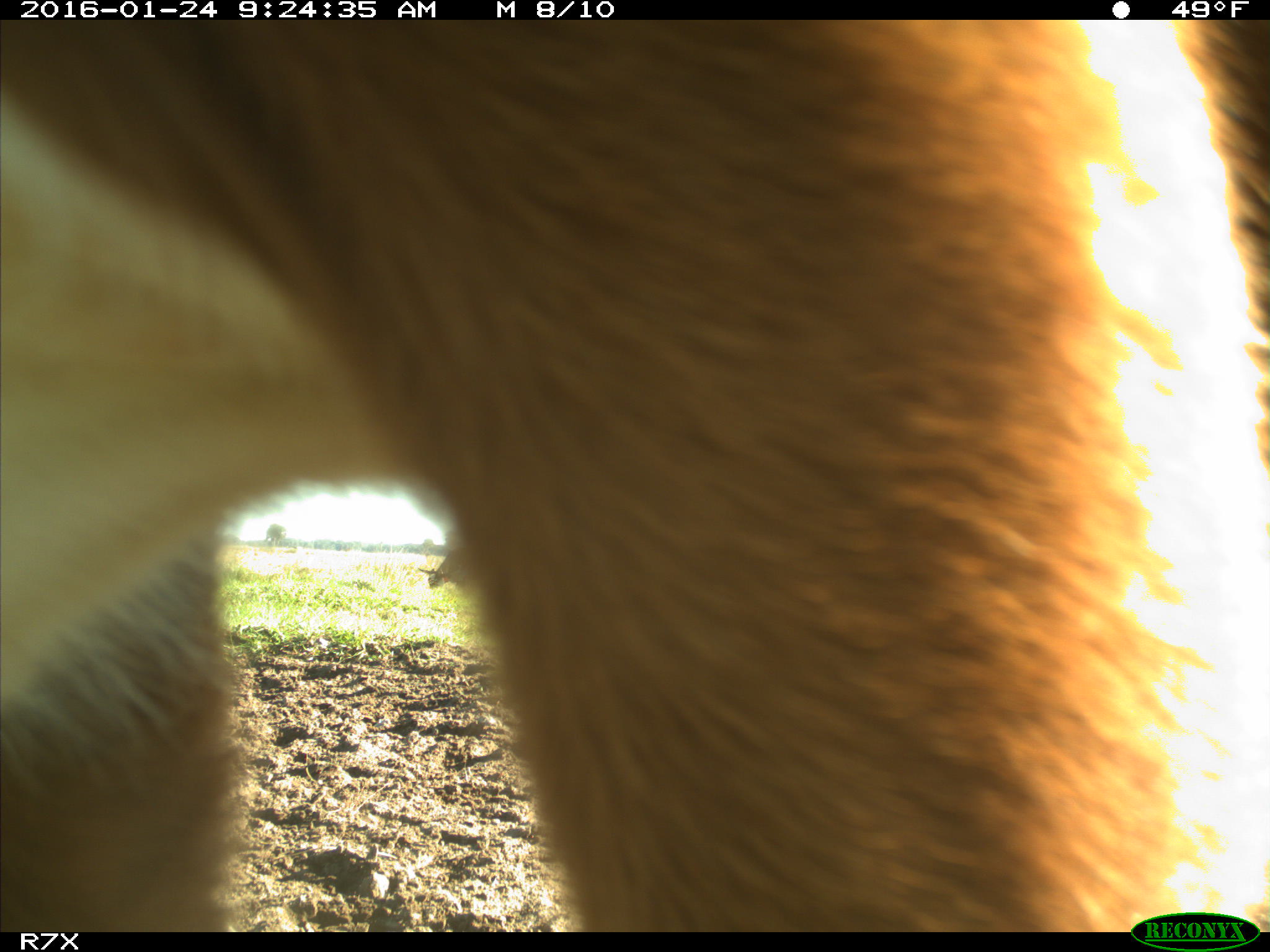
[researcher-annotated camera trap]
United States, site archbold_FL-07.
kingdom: Animalia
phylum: Chordata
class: Mammalia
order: Artiodactyla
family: Bovidae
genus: Bos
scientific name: Bos taurus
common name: domestic cow